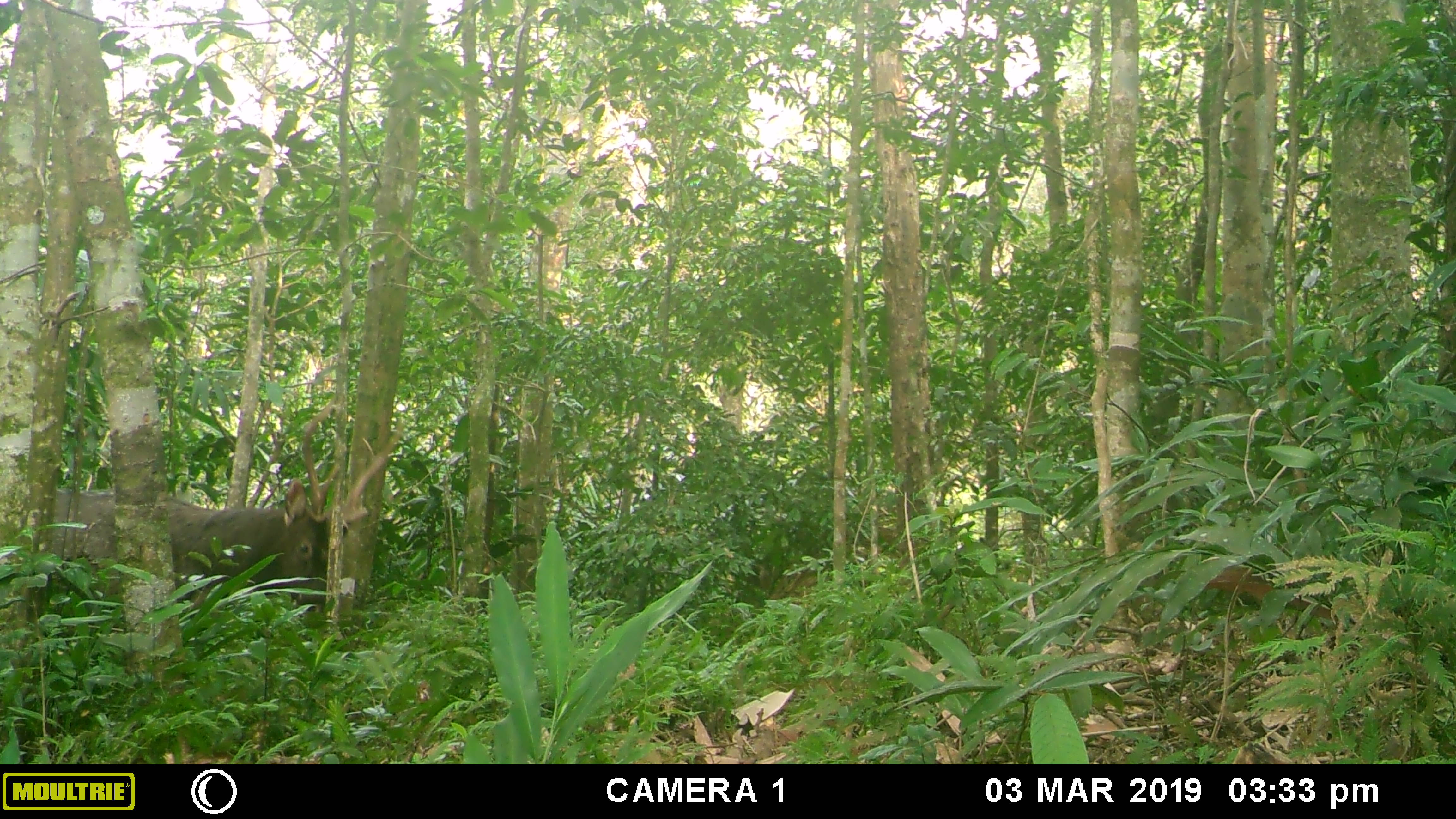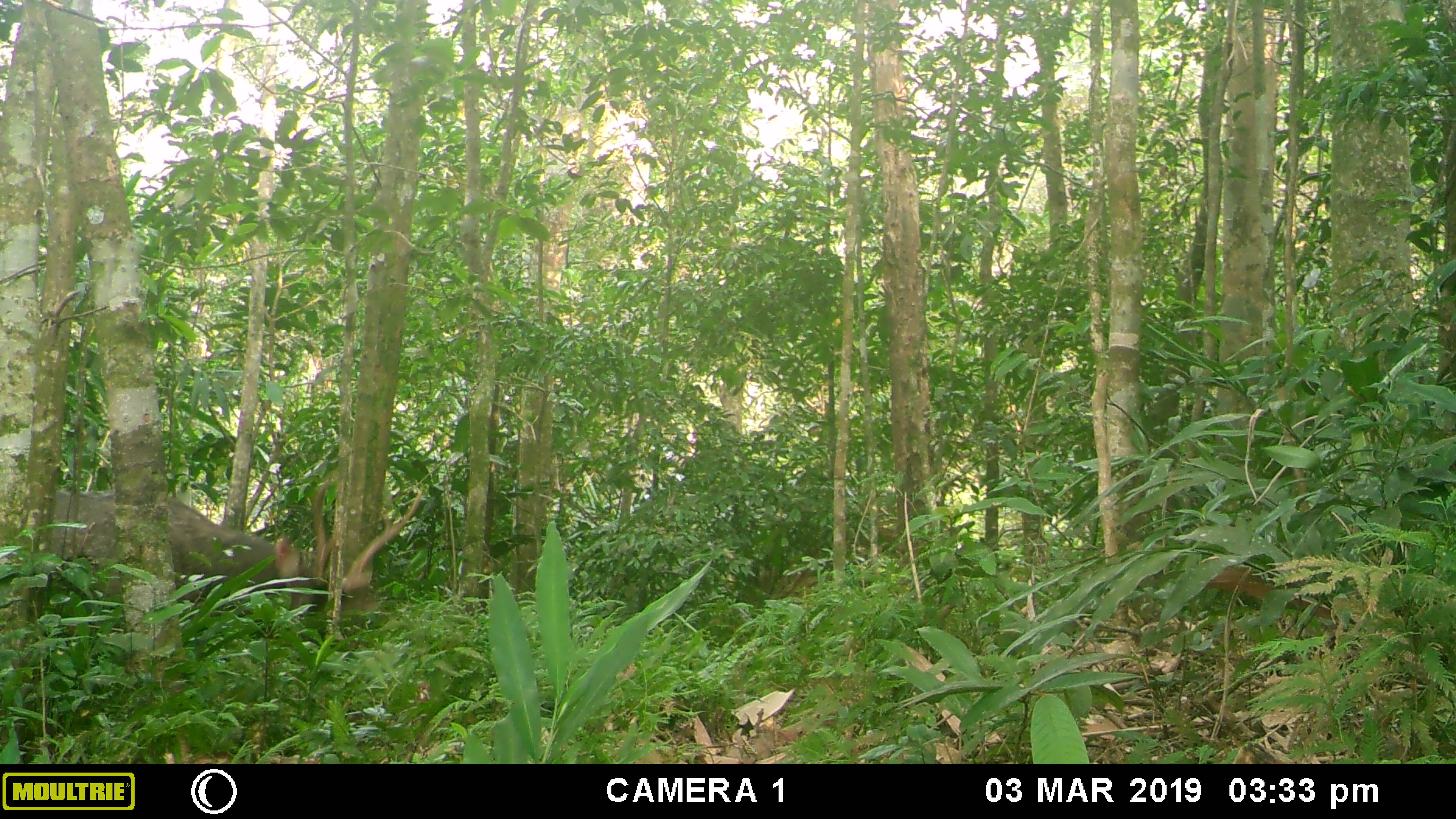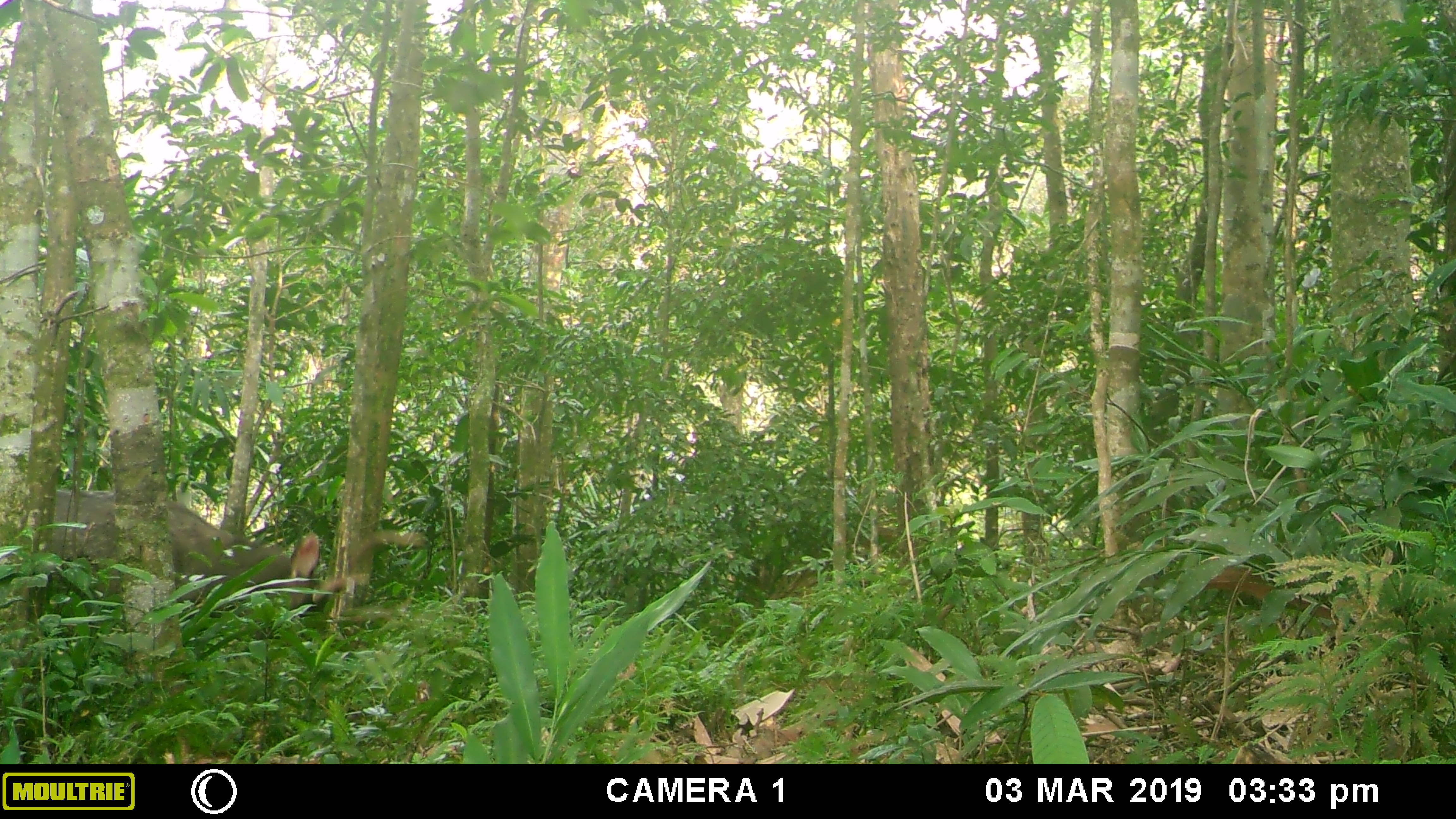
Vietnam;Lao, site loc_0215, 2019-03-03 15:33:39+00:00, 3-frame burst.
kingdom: Animalia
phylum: Chordata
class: Mammalia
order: Artiodactyla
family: Cervidae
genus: Rusa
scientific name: Rusa unicolor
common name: sambar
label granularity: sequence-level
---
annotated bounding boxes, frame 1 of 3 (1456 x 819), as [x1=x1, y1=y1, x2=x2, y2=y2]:
sambar: [x1=50, y1=392, x2=405, y2=617]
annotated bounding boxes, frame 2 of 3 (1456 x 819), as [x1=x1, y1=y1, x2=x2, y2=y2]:
sambar: [x1=50, y1=474, x2=424, y2=617]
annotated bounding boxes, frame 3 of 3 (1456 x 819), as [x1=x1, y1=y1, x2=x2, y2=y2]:
sambar: [x1=50, y1=487, x2=424, y2=640]